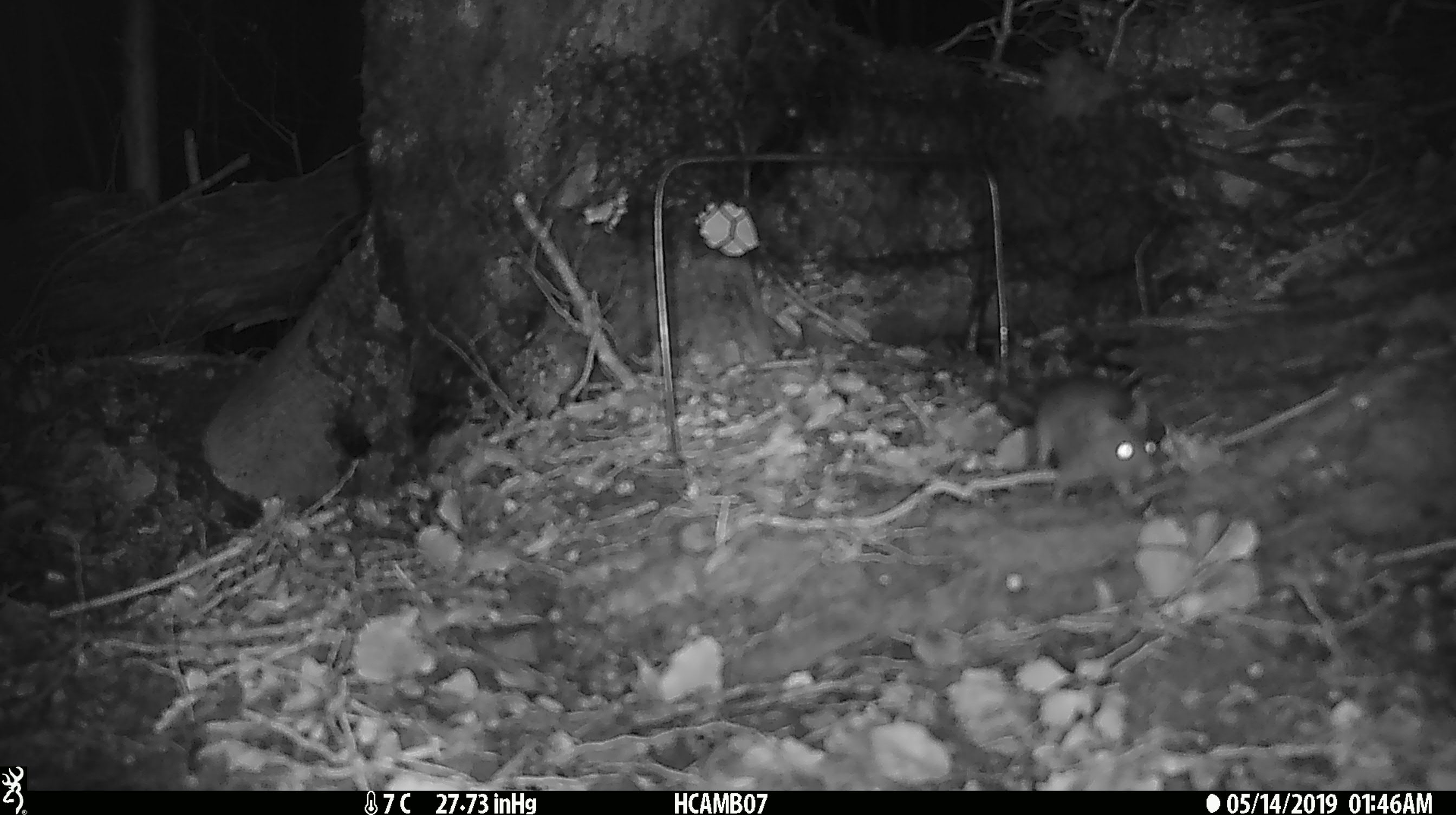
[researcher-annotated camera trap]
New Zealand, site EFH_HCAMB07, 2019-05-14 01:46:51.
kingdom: Animalia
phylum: Chordata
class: Mammalia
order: Rodentia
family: Muridae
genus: Mus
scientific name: Mus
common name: mouse